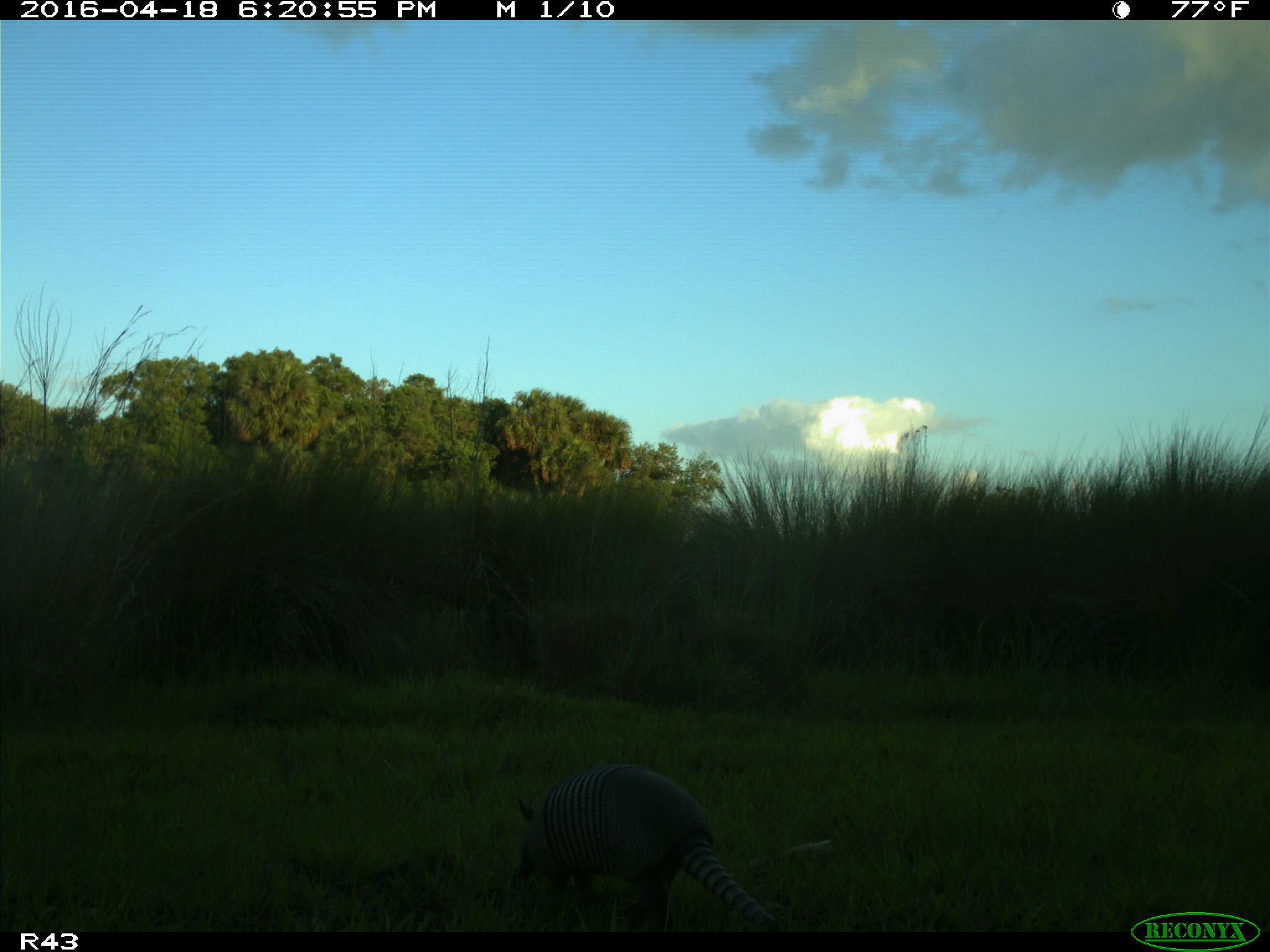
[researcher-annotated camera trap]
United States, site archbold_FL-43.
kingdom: Animalia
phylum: Chordata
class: Mammalia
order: Cingulata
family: Dasypodidae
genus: Dasypus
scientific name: Dasypus novemcinctus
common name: nine-banded armadillo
Dasypus novemcinctus (nine-banded armadillo).